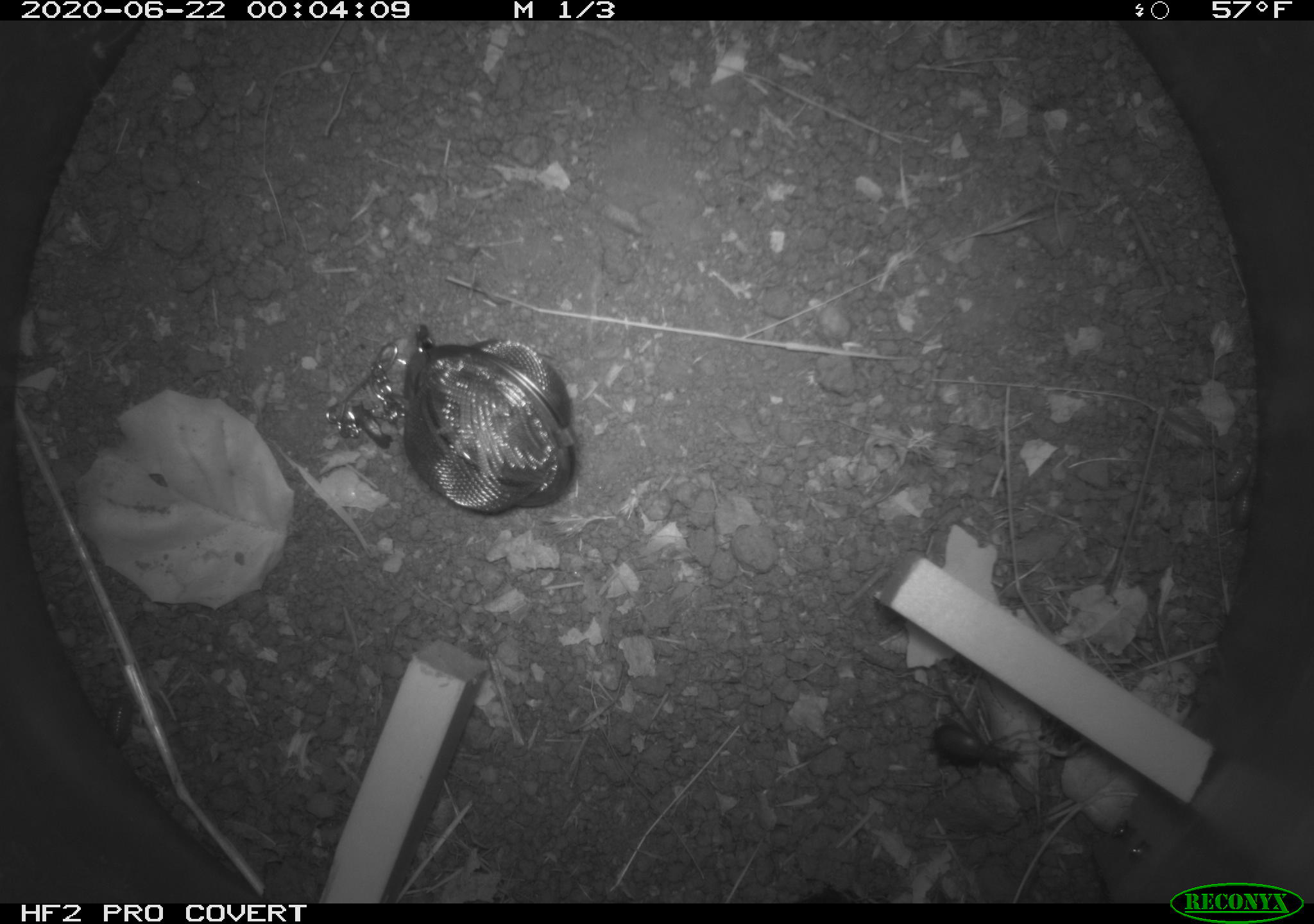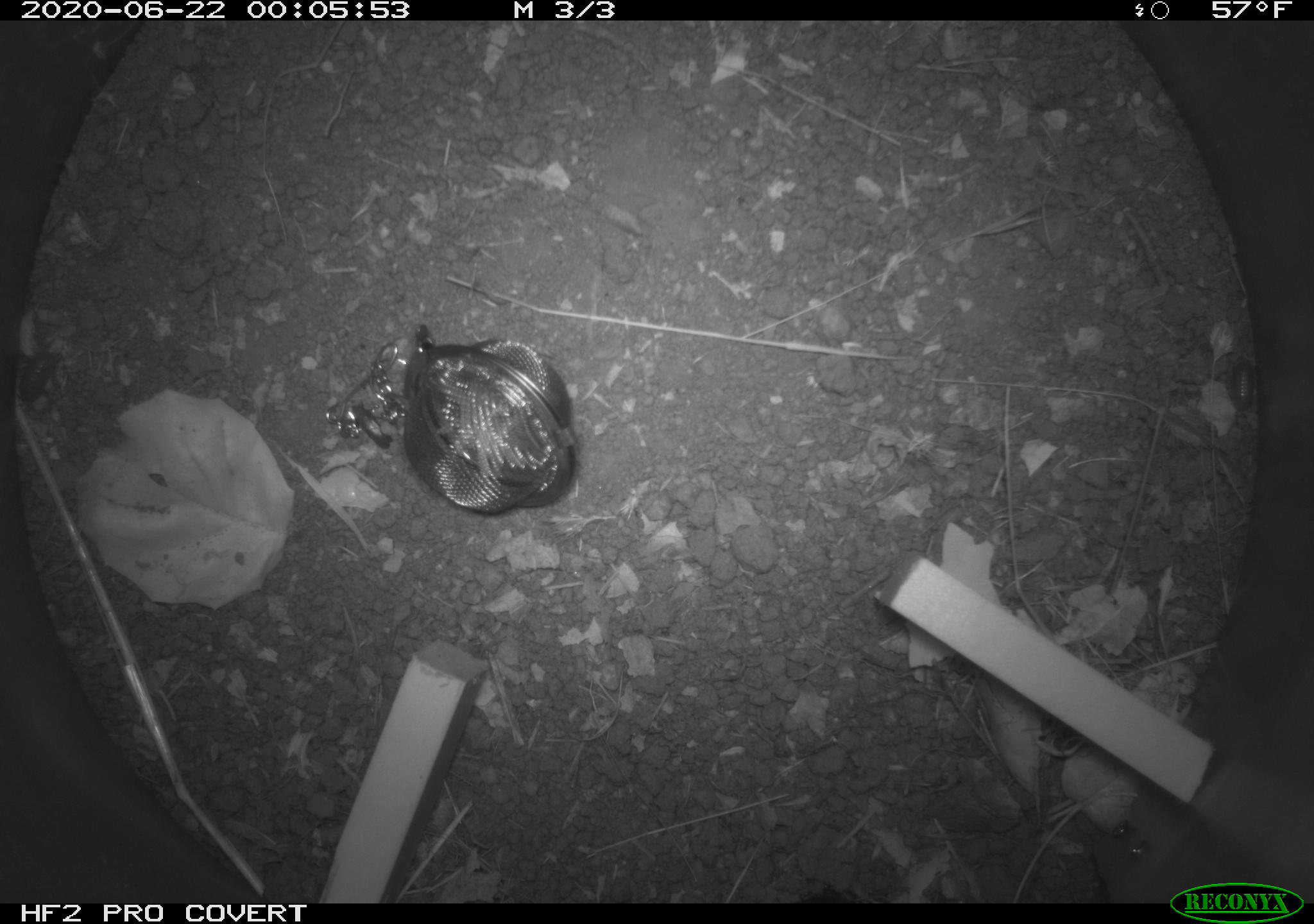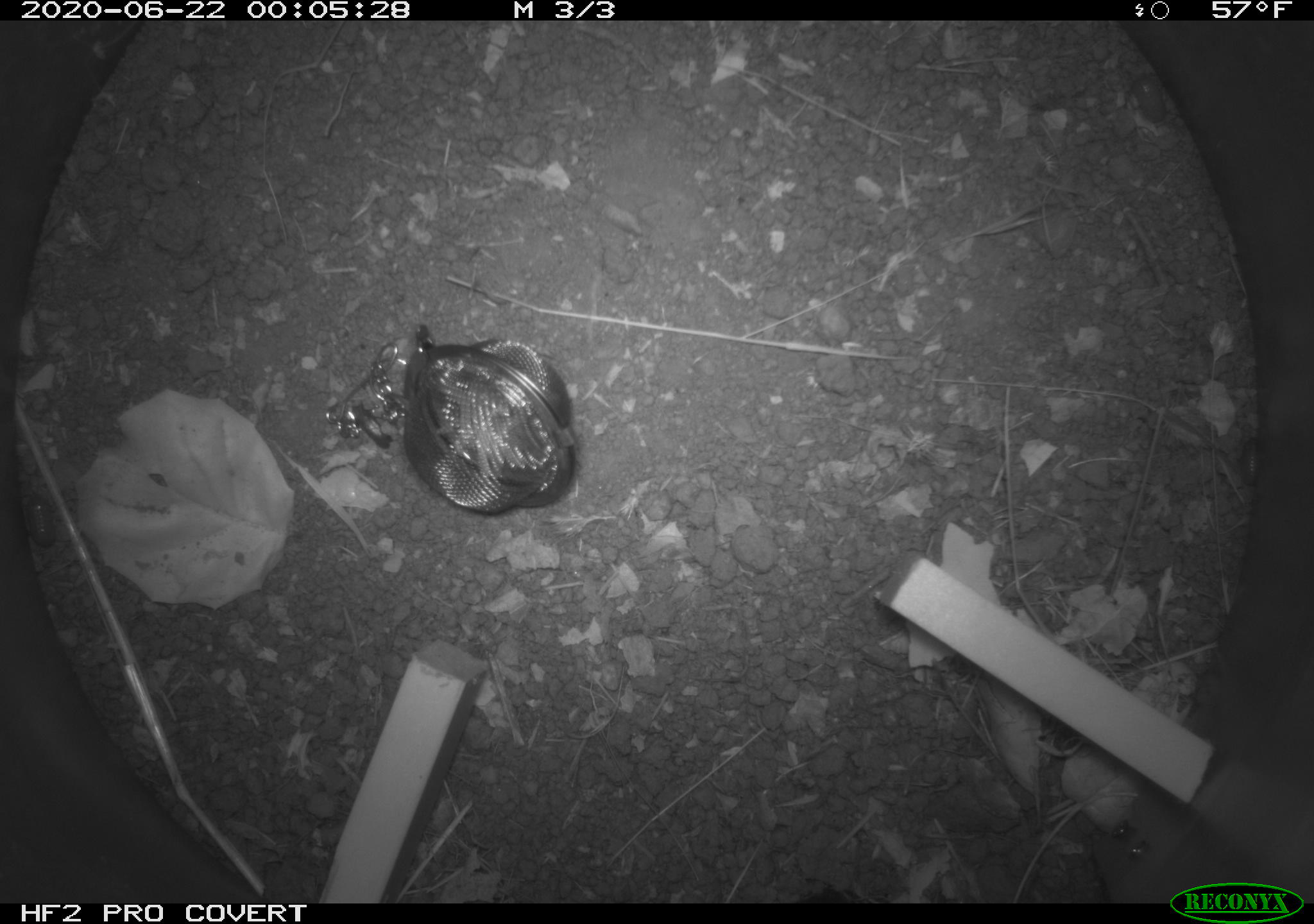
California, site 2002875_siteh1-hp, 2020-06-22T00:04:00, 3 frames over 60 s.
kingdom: Animalia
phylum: Arthropoda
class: Insecta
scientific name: Insecta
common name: insect